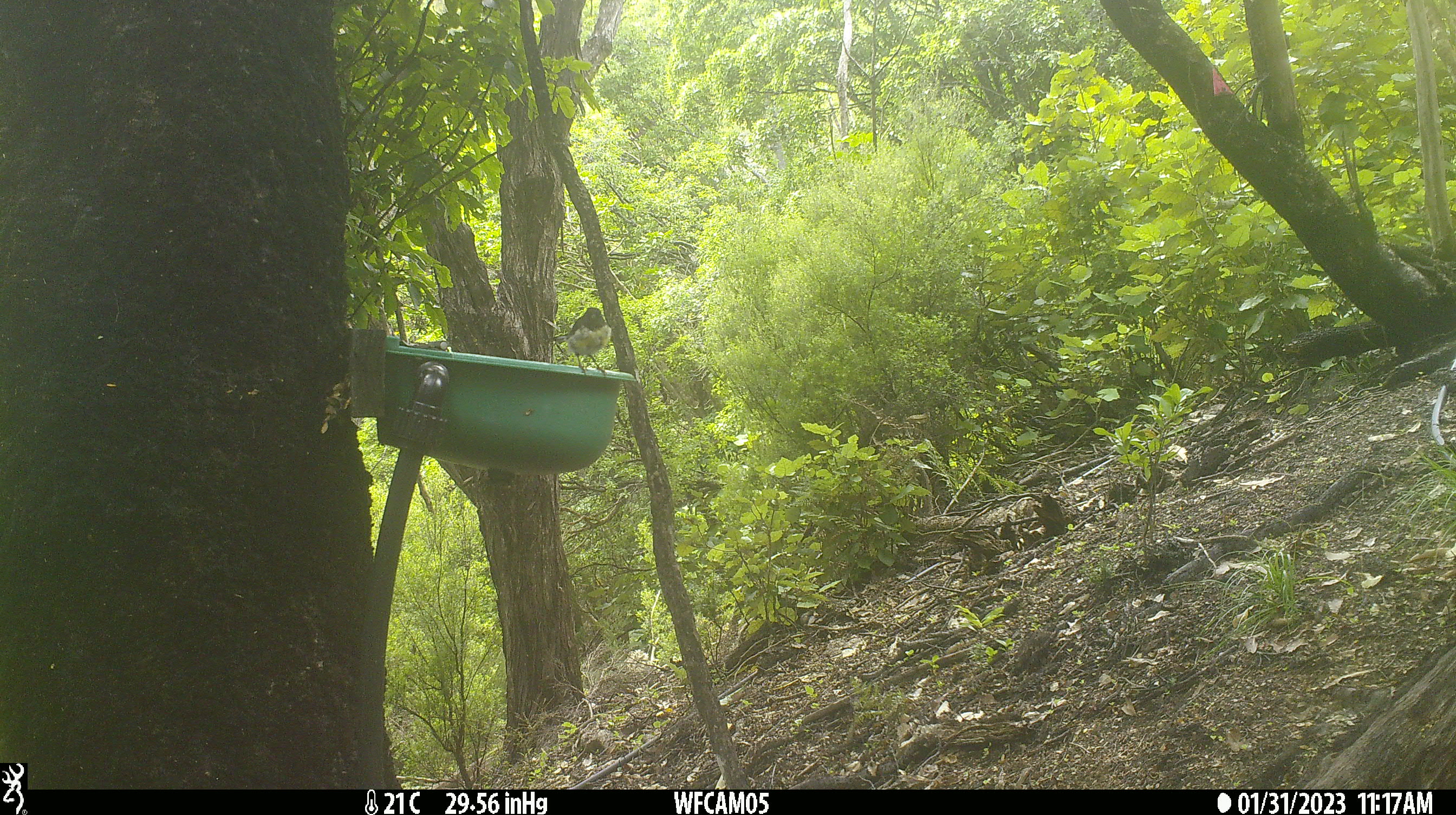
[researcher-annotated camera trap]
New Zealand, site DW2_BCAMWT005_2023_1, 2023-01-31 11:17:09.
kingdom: Animalia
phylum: Chordata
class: Aves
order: Passeriformes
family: Petroicidae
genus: Petroica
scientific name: Petroica macrocephala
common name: tomtit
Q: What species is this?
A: Tomtit (Petroica macrocephala).